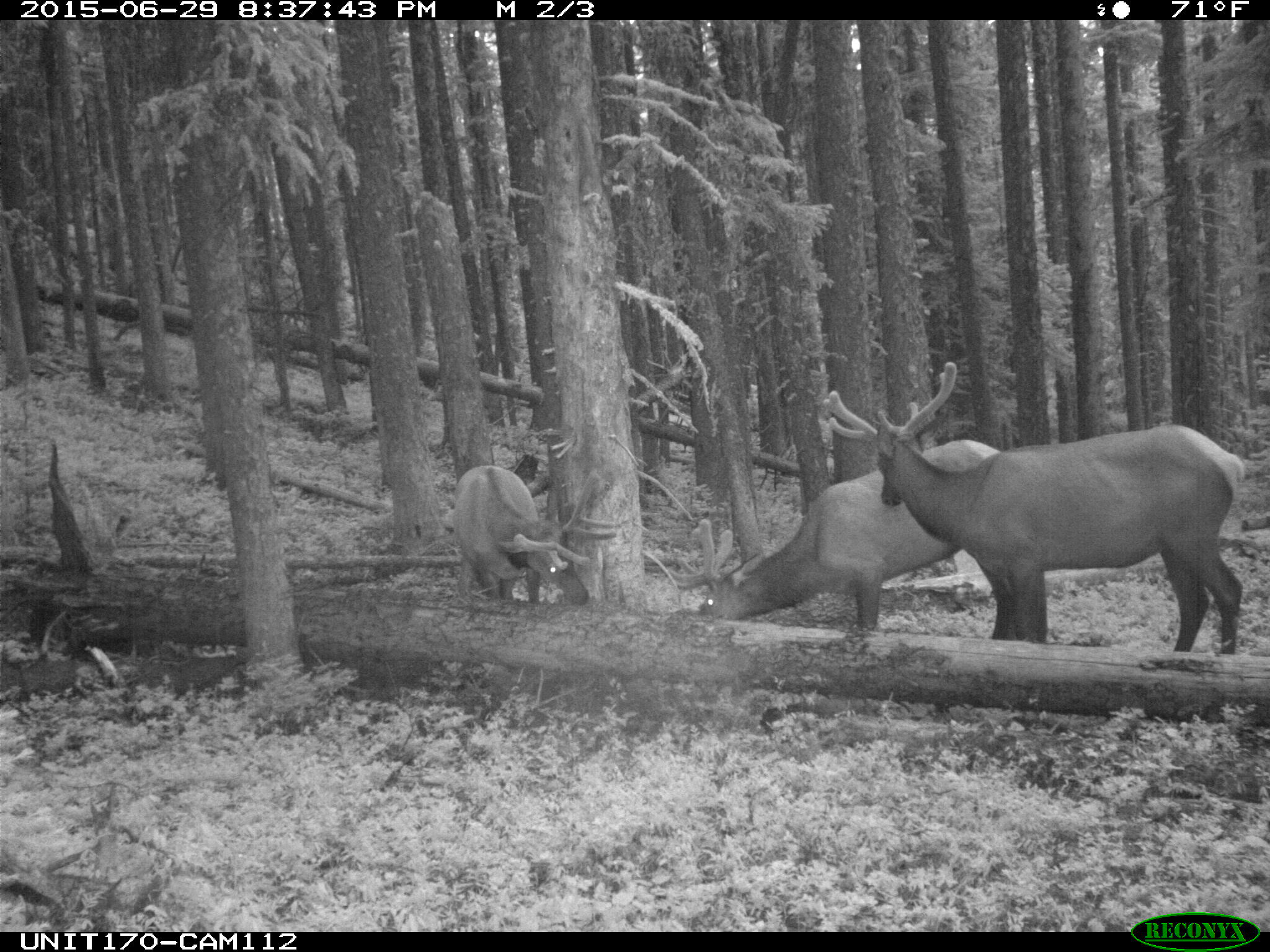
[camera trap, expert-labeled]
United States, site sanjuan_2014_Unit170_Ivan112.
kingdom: Animalia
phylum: Chordata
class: Mammalia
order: Artiodactyla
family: Cervidae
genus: Cervus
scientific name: Cervus elaphus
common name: red deer